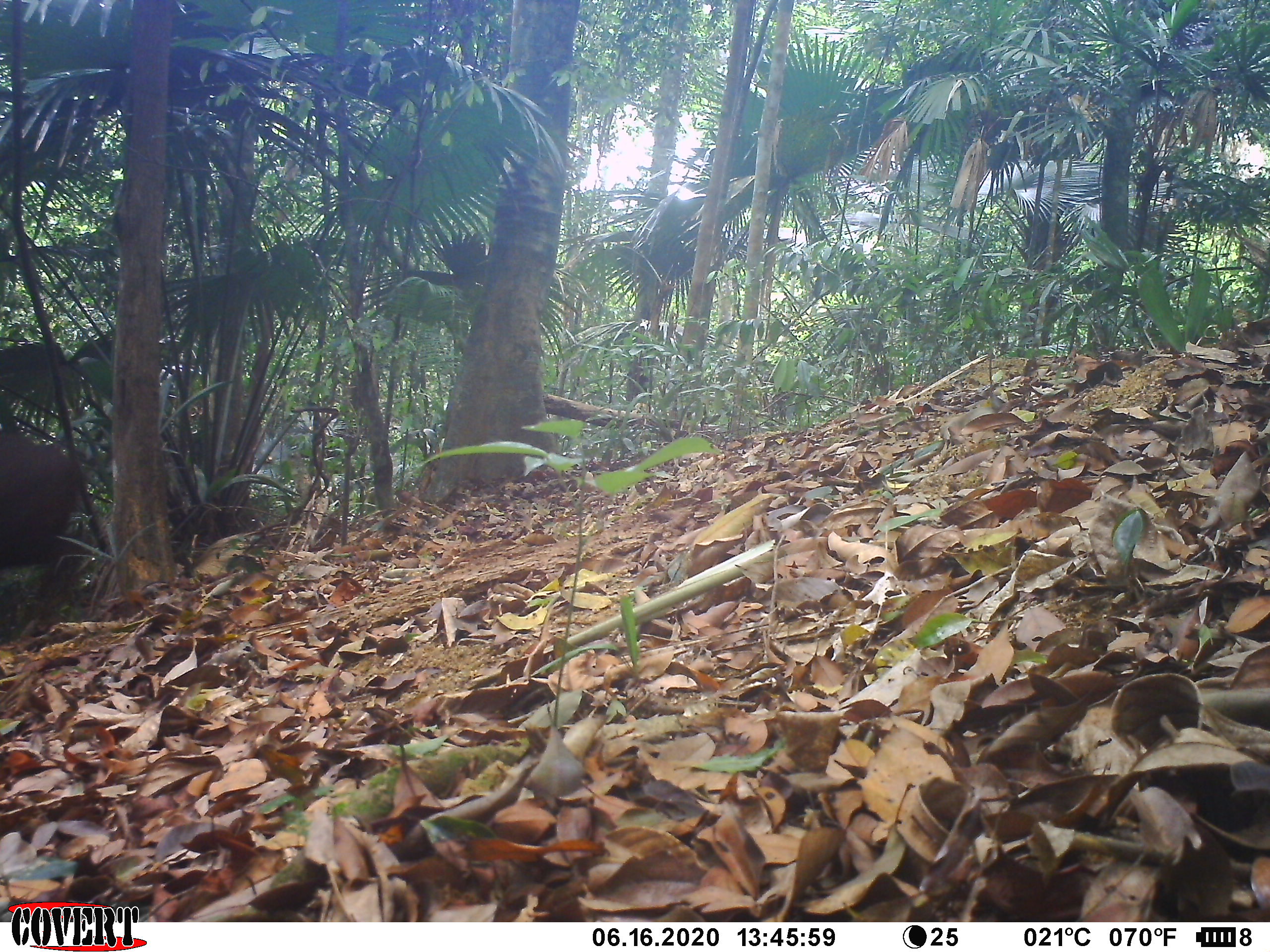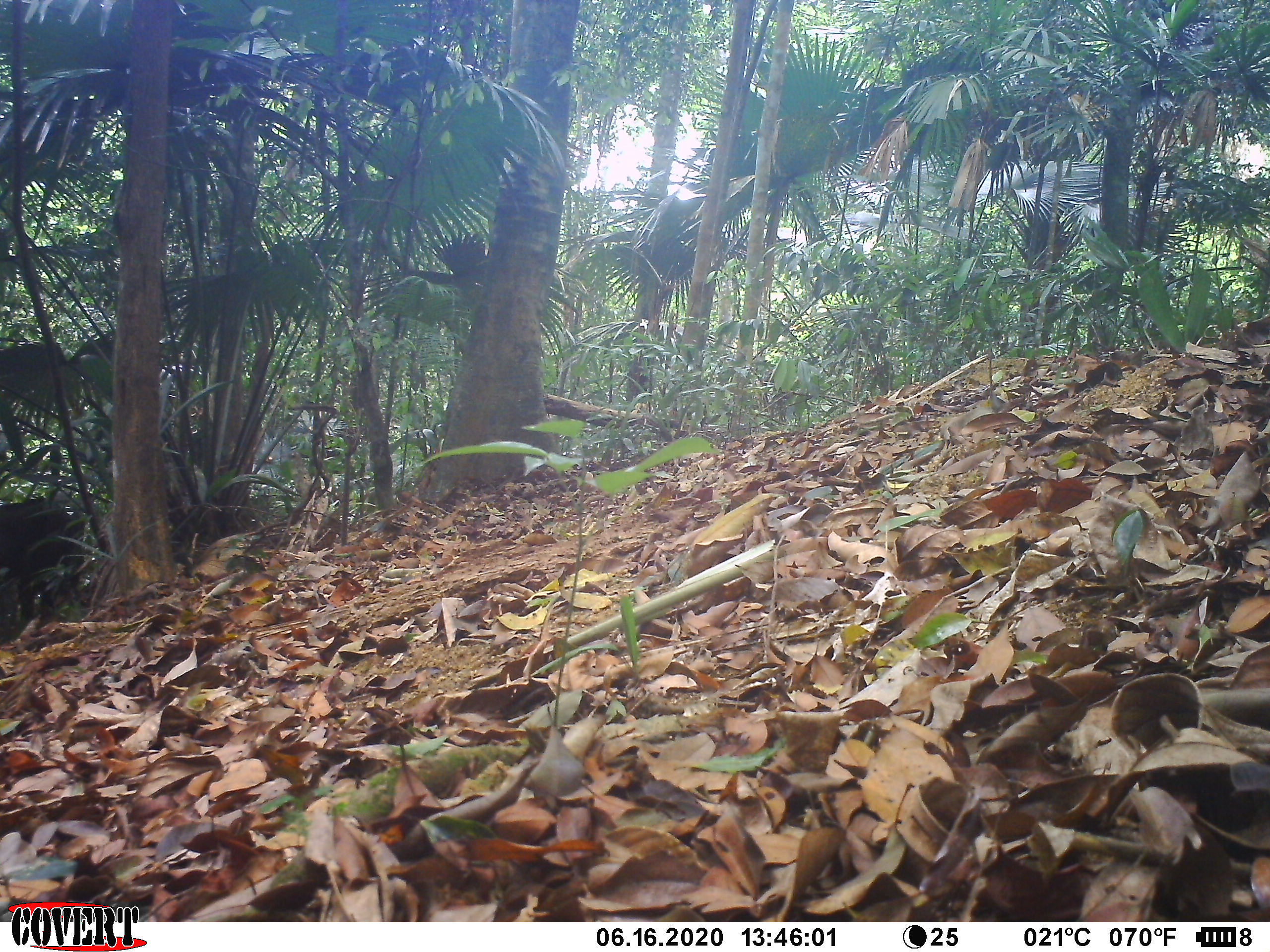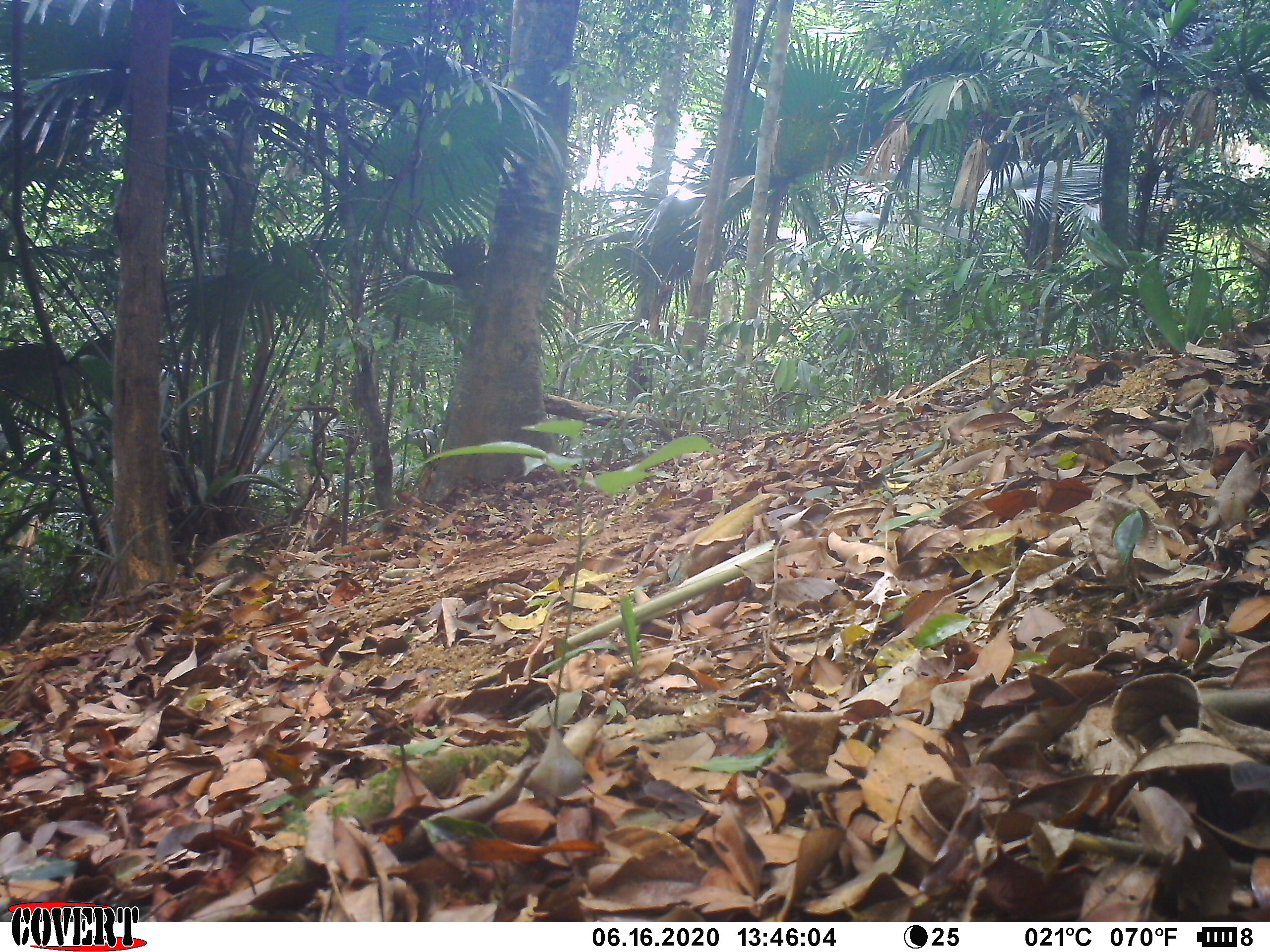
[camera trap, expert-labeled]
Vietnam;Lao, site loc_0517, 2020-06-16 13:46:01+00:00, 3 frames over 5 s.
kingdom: Animalia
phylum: Chordata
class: Mammalia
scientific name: Laurasiatheria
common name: ungulate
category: unidentified ungulates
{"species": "unidentified ungulates (ungulate) (Laurasiatheria)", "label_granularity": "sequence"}